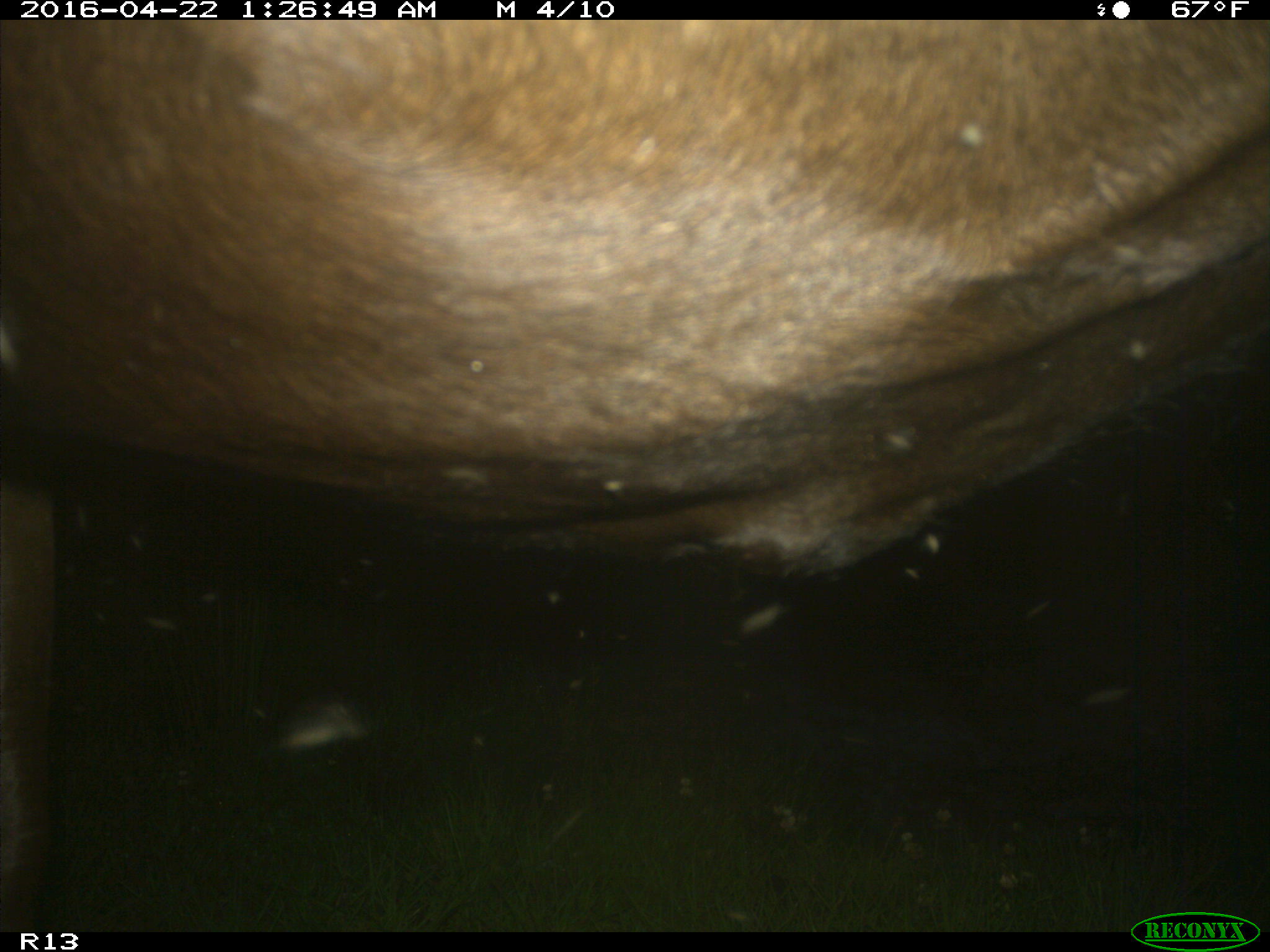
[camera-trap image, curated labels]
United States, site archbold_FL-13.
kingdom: Animalia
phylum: Chordata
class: Mammalia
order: Artiodactyla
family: Bovidae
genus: Bos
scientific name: Bos taurus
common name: domestic cow